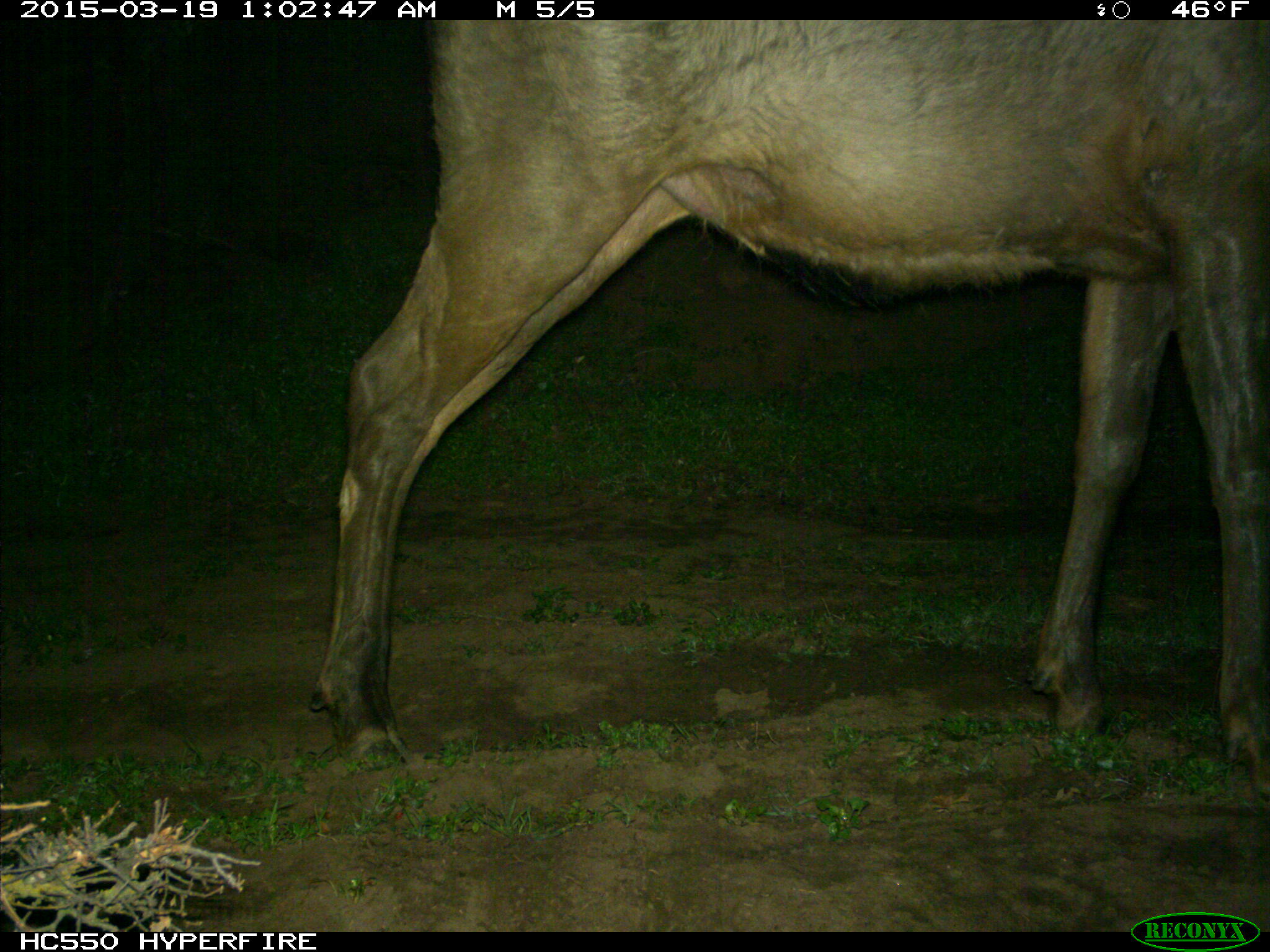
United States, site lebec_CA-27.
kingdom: Animalia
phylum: Chordata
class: Mammalia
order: Artiodactyla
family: Cervidae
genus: Cervus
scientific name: Cervus canadensis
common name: elk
Cervus canadensis (elk).